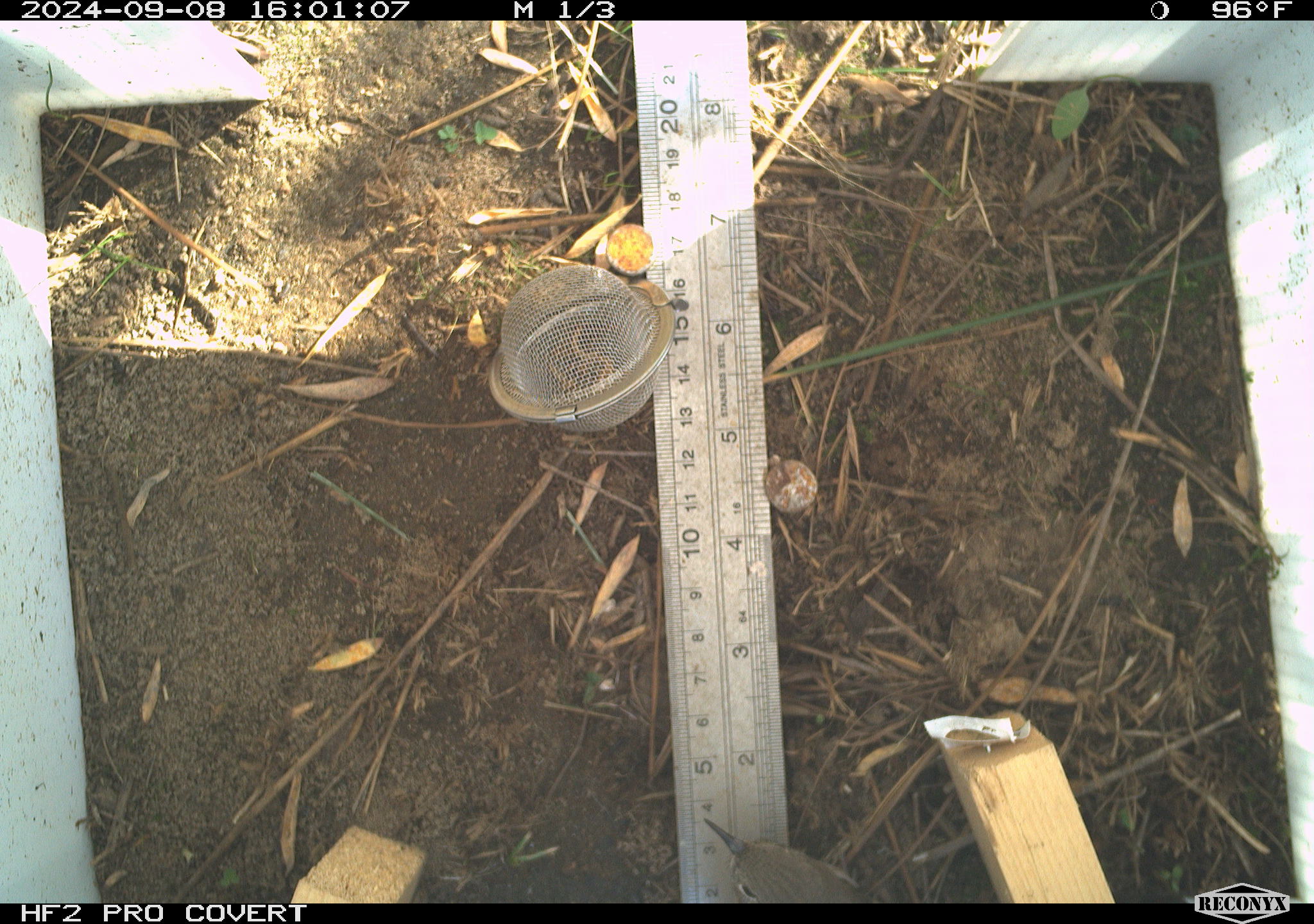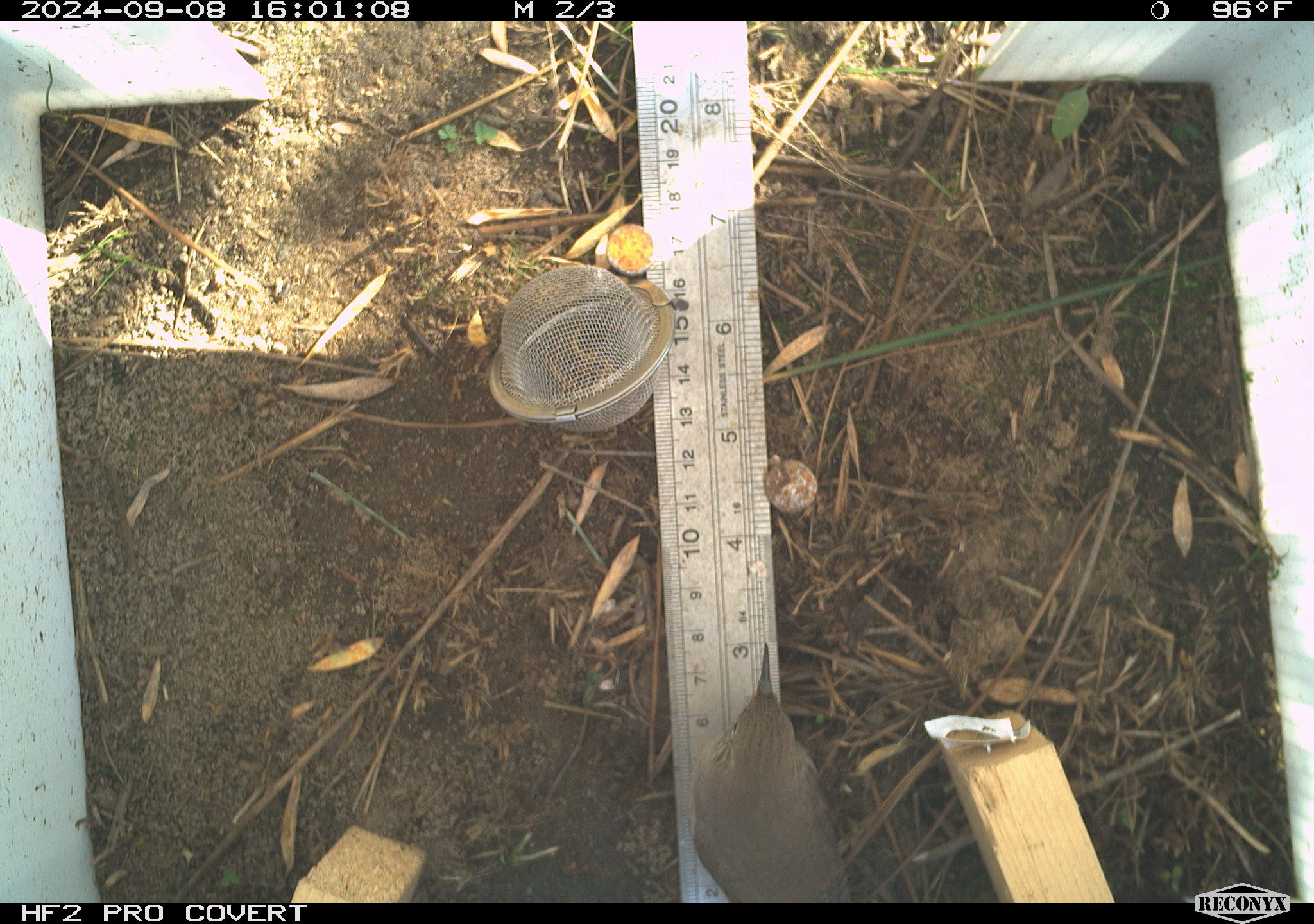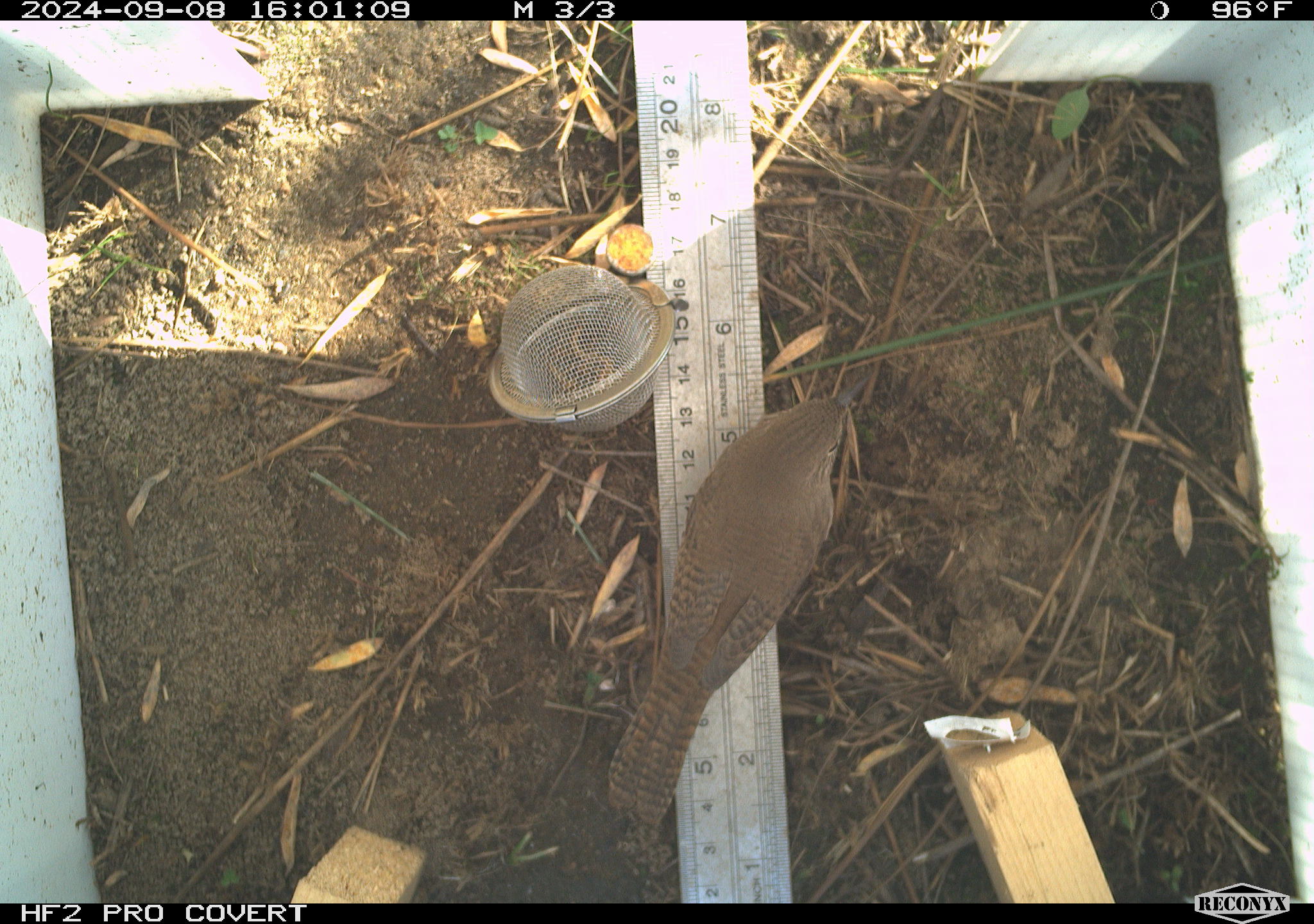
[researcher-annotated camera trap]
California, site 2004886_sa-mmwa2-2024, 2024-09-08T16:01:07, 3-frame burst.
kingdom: Animalia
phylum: Chordata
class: Aves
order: Passeriformes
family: Troglodytidae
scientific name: Troglodytidae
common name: wren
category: troglodytidae family